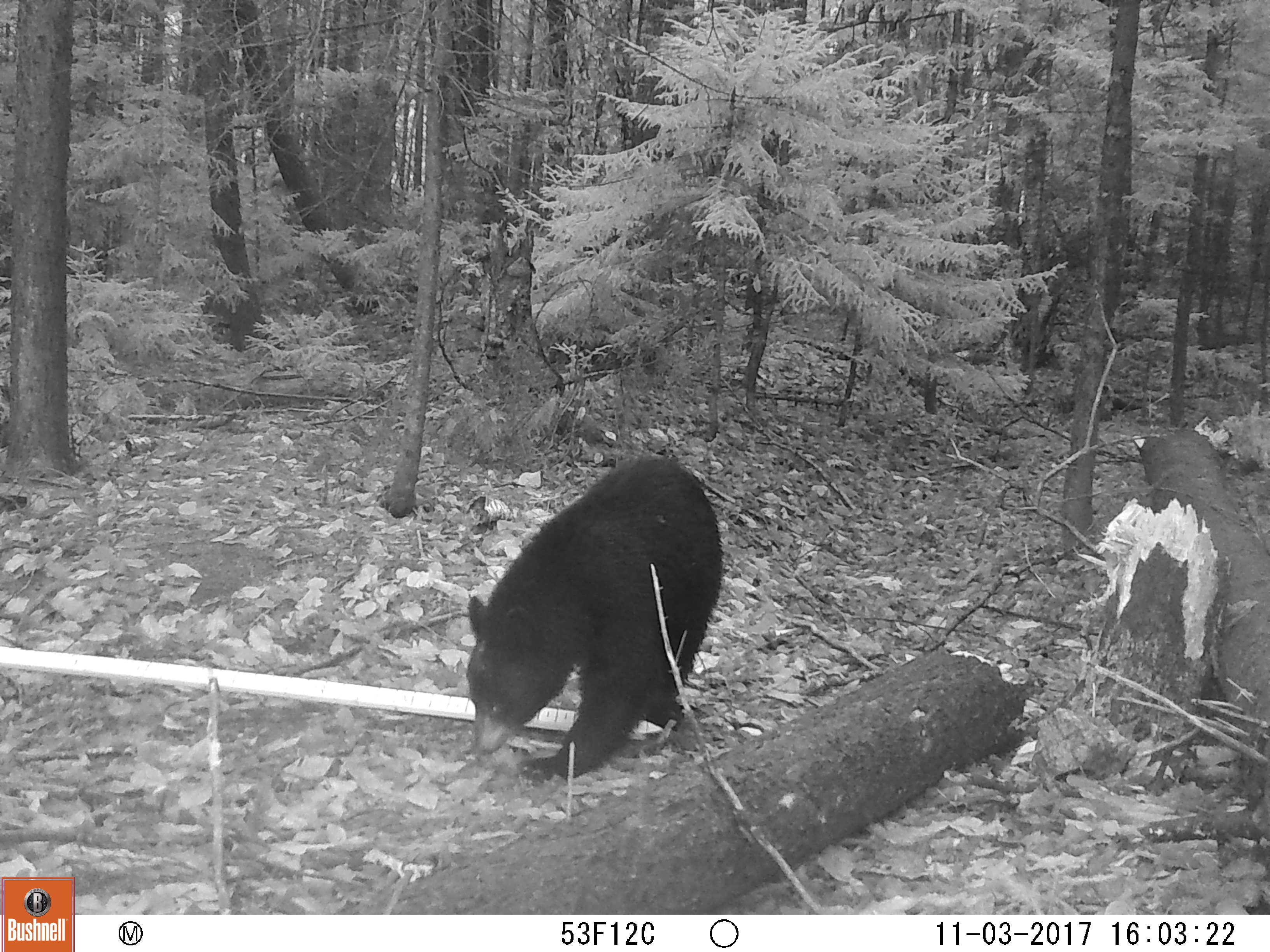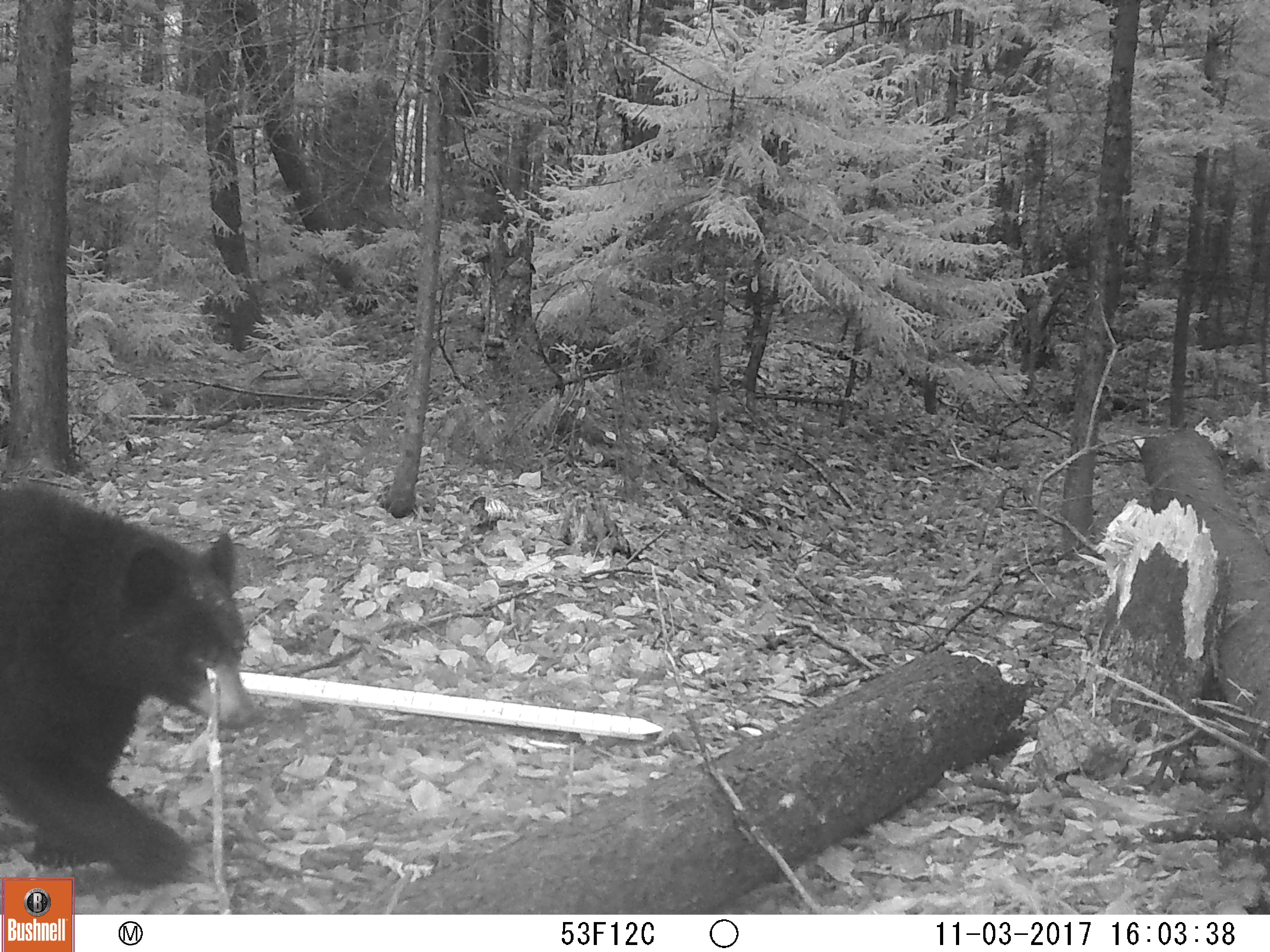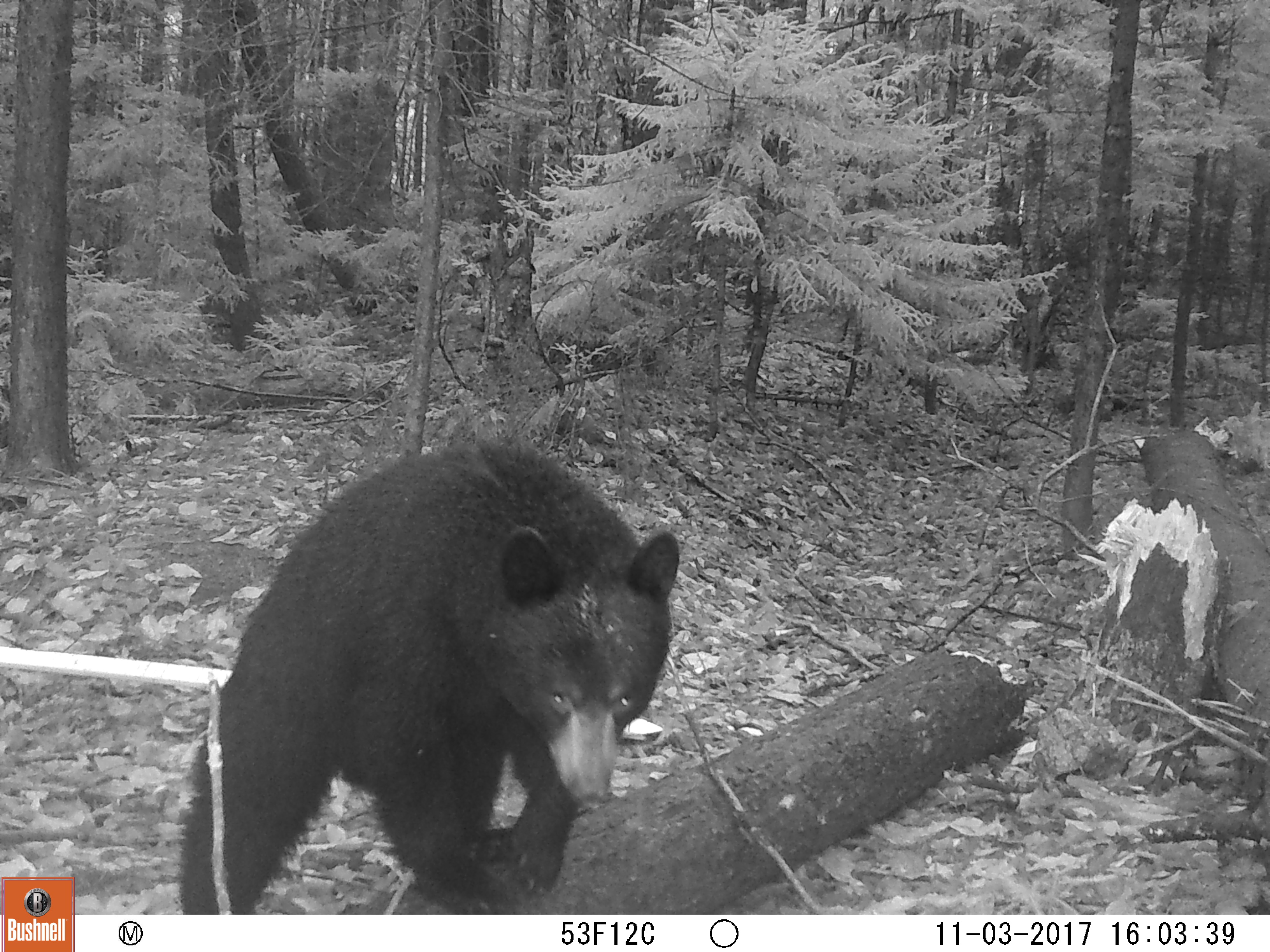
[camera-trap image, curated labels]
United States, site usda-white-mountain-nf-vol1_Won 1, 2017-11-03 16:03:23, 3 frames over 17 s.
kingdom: Animalia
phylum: Chordata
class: Mammalia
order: Carnivora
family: Ursidae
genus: Ursus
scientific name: Ursus americanus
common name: black bear